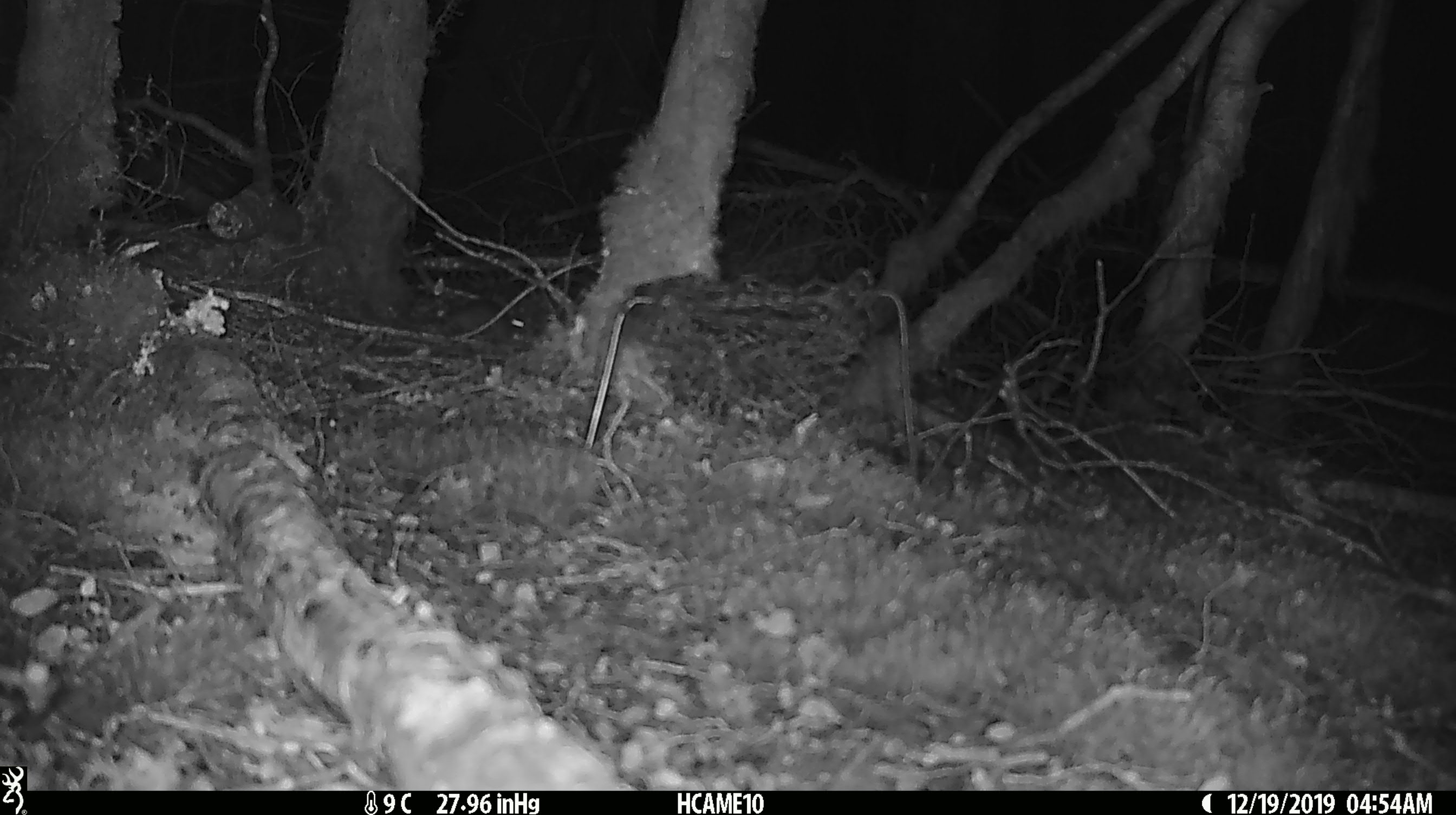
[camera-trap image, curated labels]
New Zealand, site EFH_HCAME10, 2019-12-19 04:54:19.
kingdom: Animalia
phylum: Chordata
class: Mammalia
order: Rodentia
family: Muridae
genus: Mus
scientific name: Mus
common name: mouse